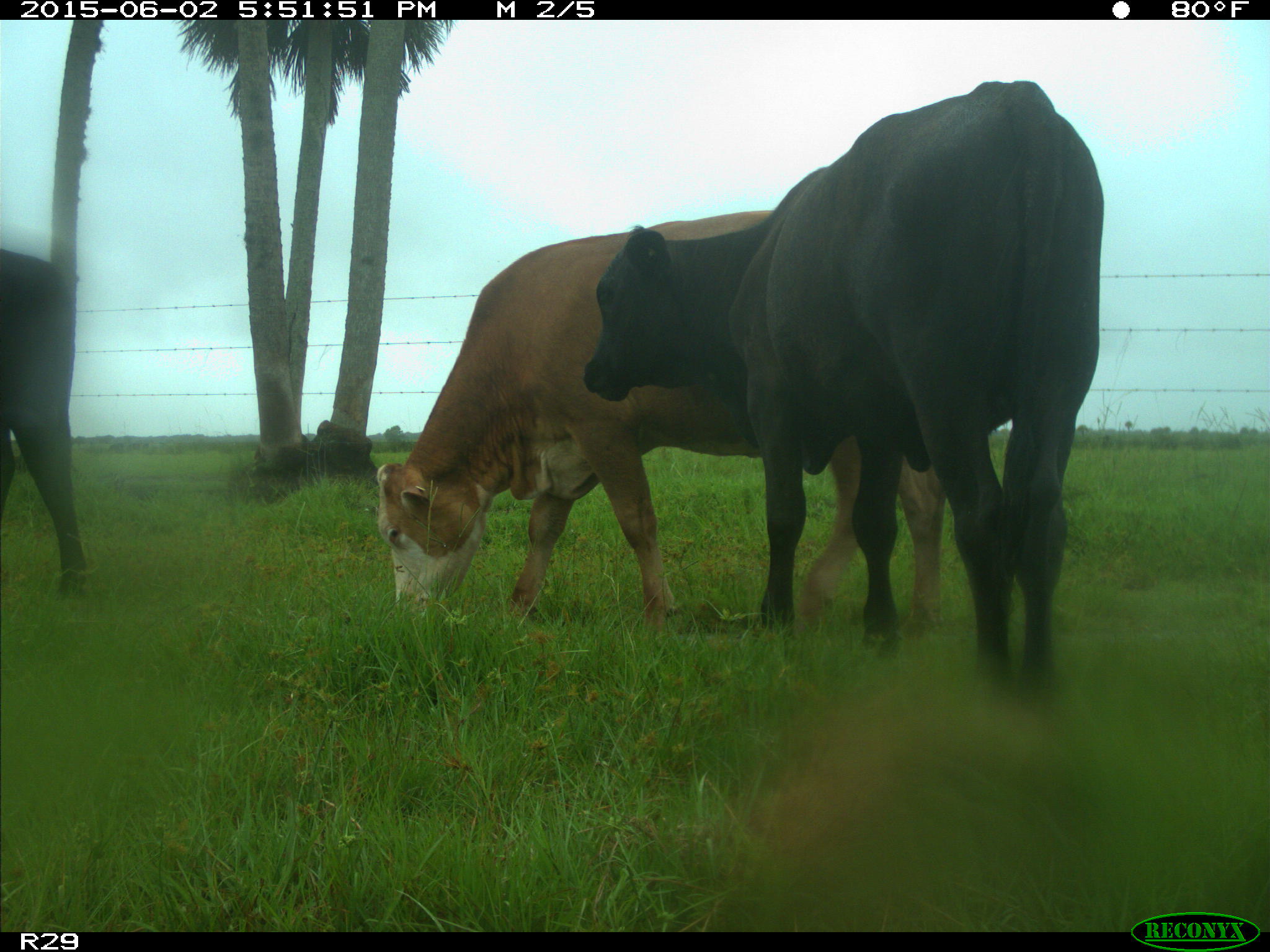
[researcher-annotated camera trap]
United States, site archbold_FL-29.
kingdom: Animalia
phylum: Chordata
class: Mammalia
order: Artiodactyla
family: Bovidae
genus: Bos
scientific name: Bos taurus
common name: domestic cow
Bos taurus (domestic cow).